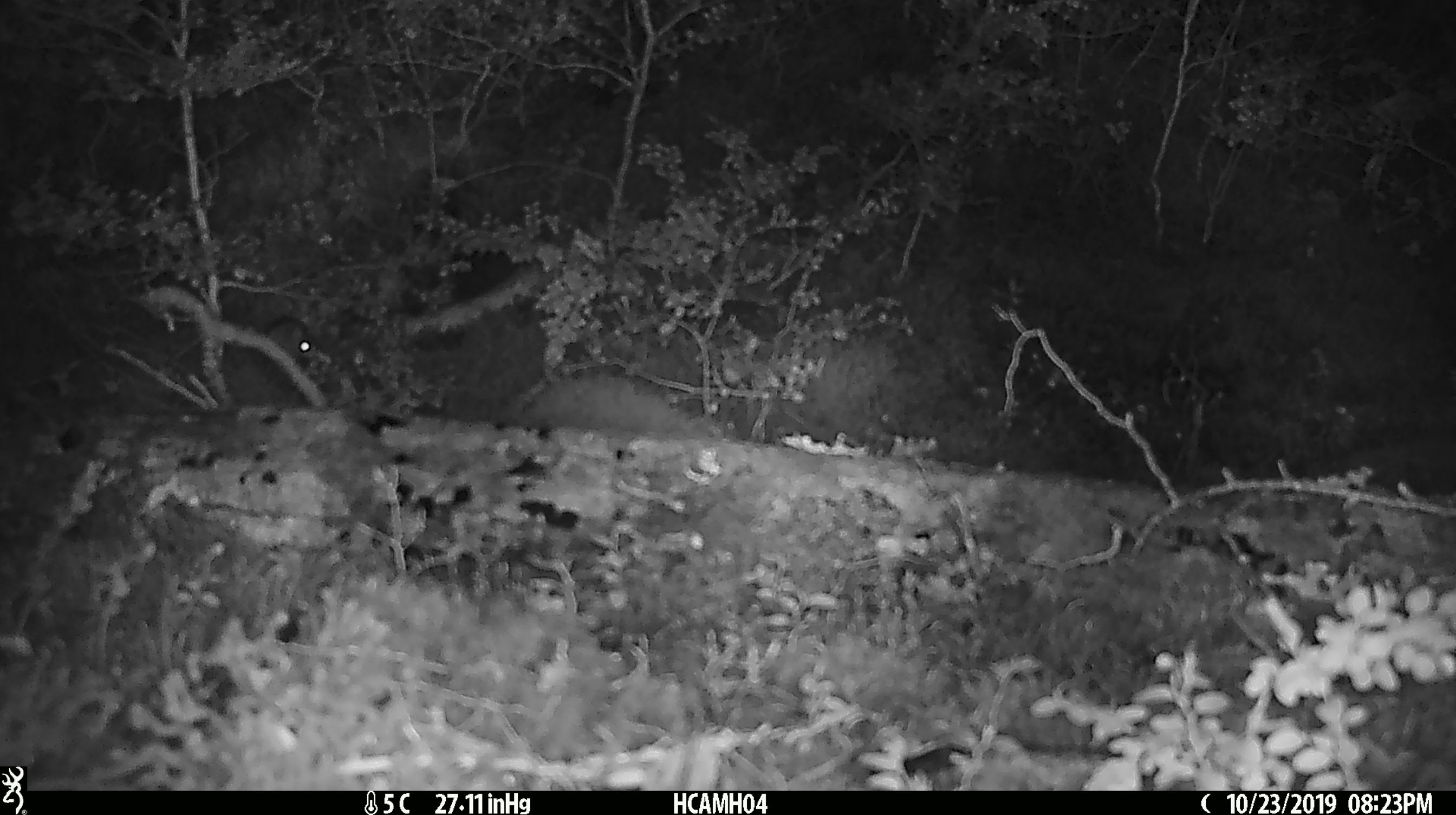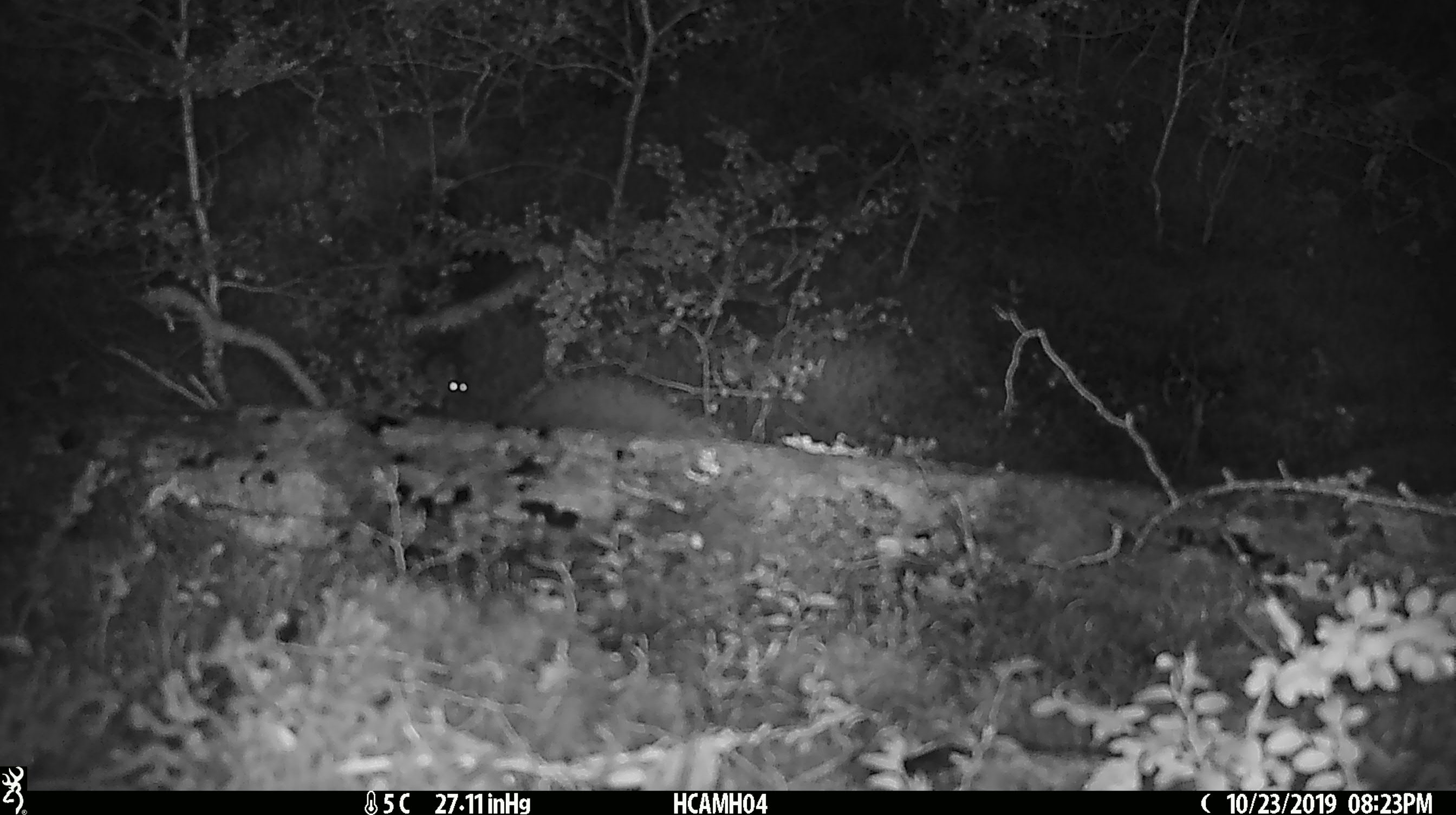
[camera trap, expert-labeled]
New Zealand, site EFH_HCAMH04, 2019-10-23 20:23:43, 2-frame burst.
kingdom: Animalia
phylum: Chordata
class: Mammalia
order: Rodentia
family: Muridae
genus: Mus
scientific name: Mus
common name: mouse